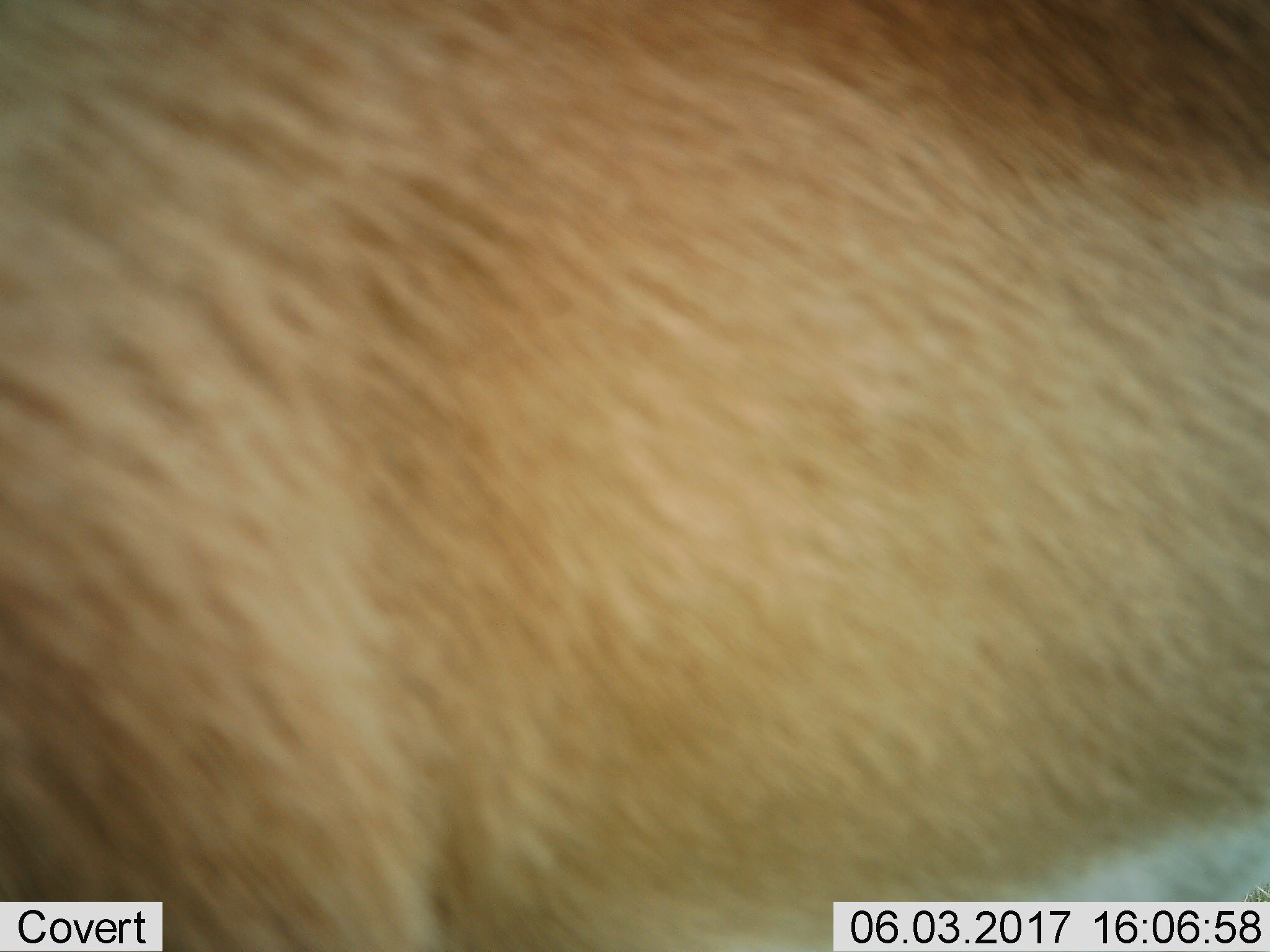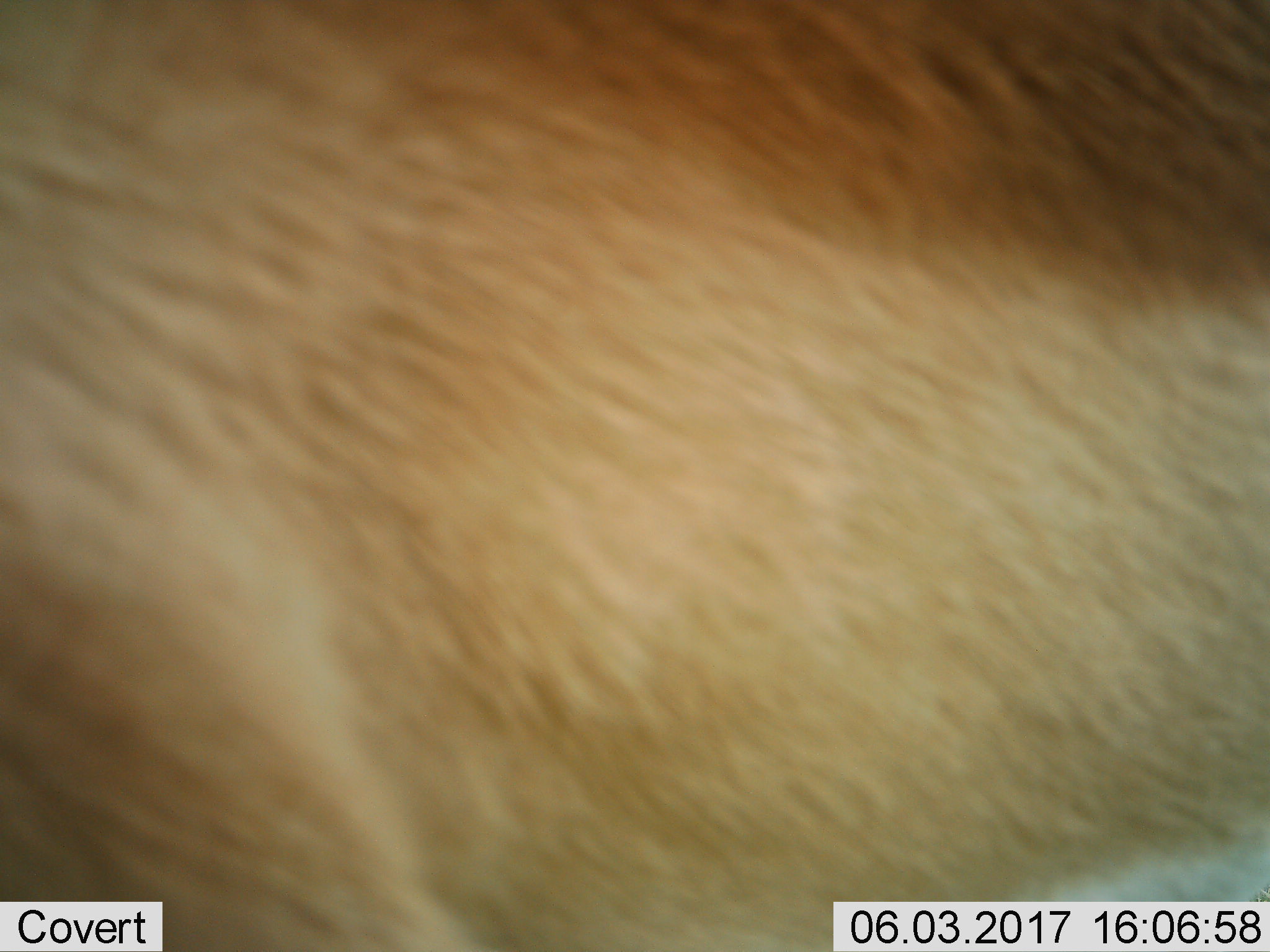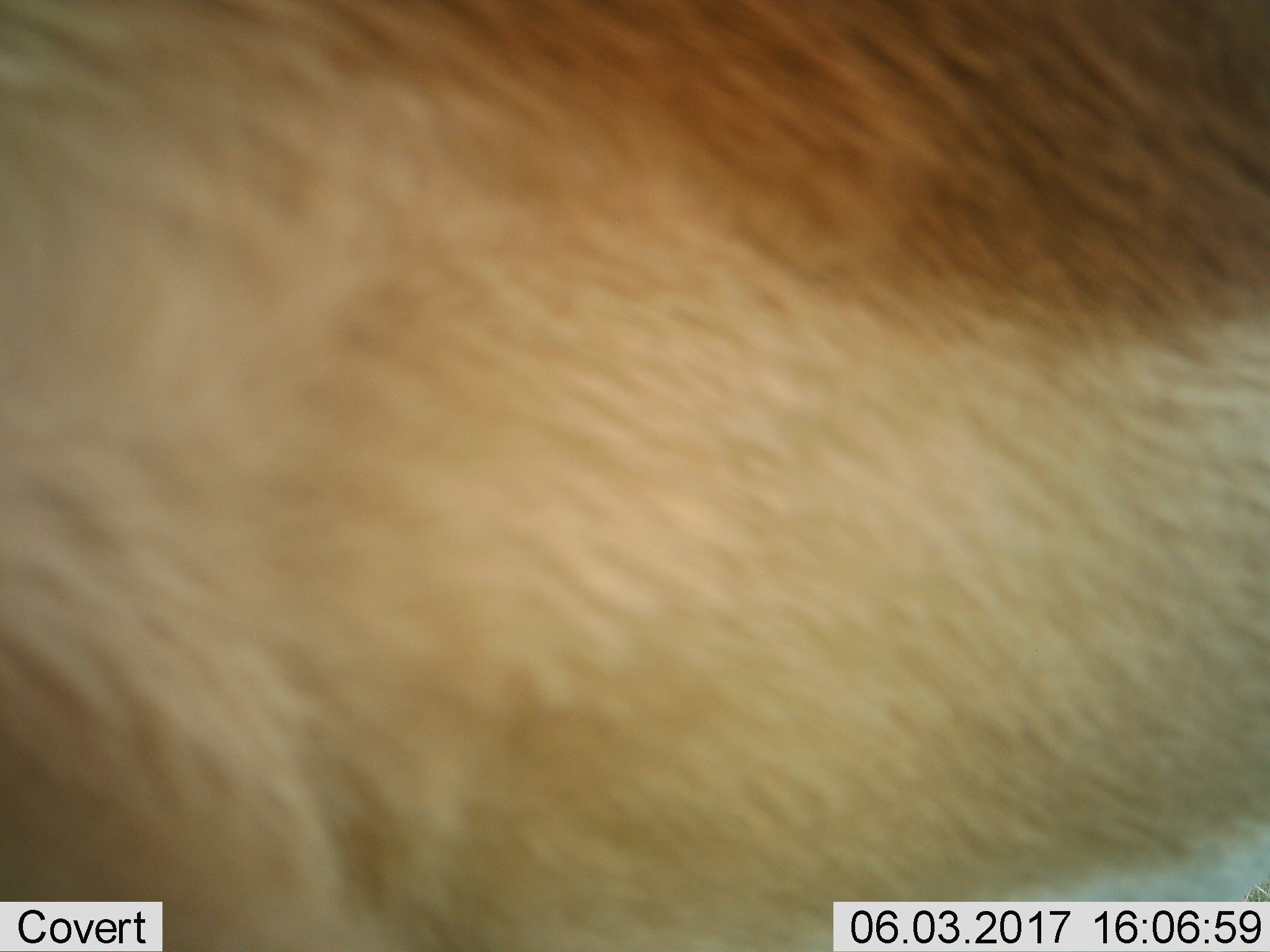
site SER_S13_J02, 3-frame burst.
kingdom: Animalia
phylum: Chordata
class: Mammalia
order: Artiodactyla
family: Bovidae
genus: Nanger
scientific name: Nanger granti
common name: grant's gazelle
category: gazellegrants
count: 1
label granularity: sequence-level